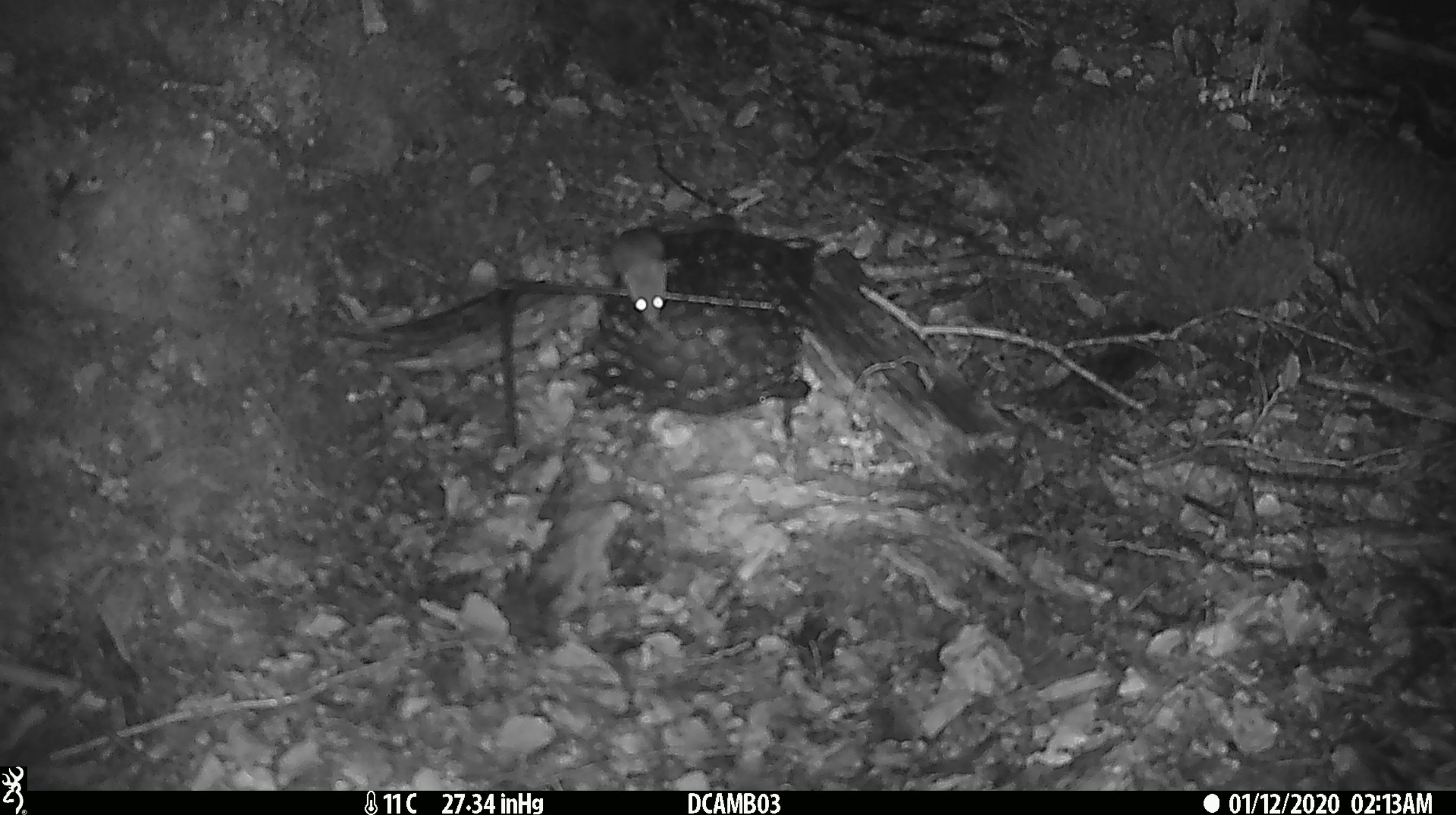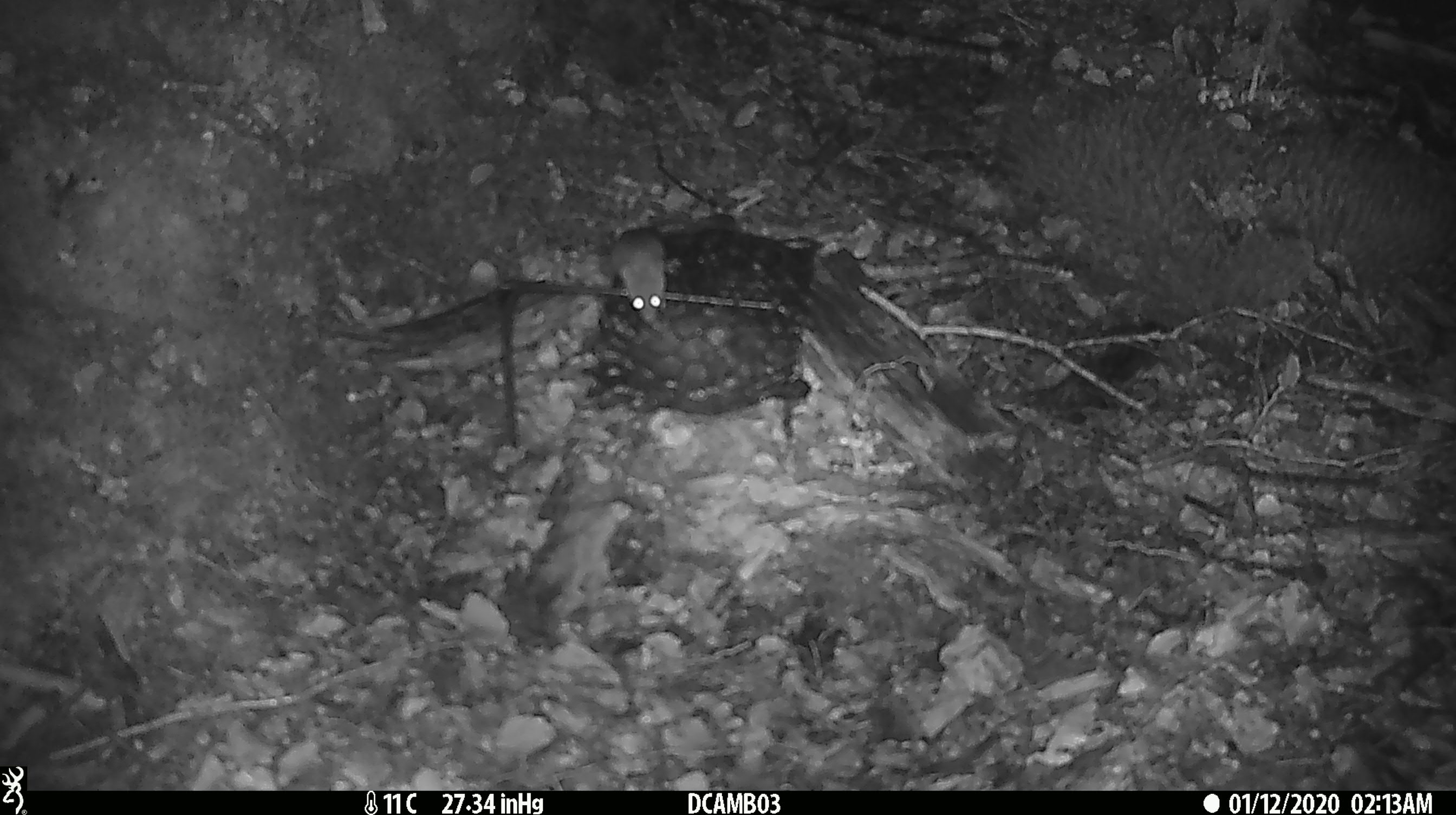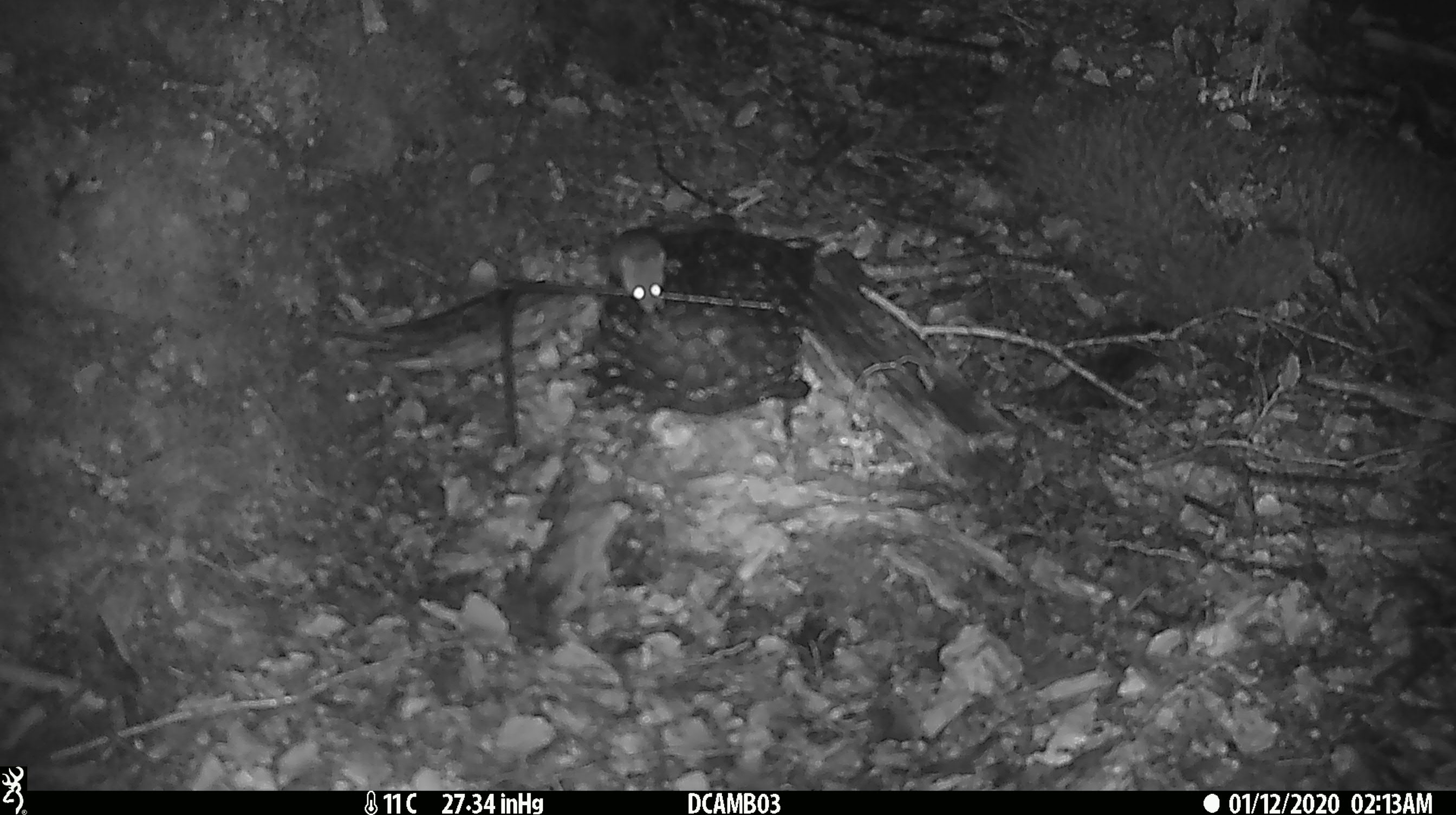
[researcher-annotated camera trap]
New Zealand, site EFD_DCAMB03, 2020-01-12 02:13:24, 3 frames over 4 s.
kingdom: Animalia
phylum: Chordata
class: Mammalia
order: Rodentia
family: Muridae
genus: Mus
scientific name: Mus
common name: mouse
Mouse (Mus).